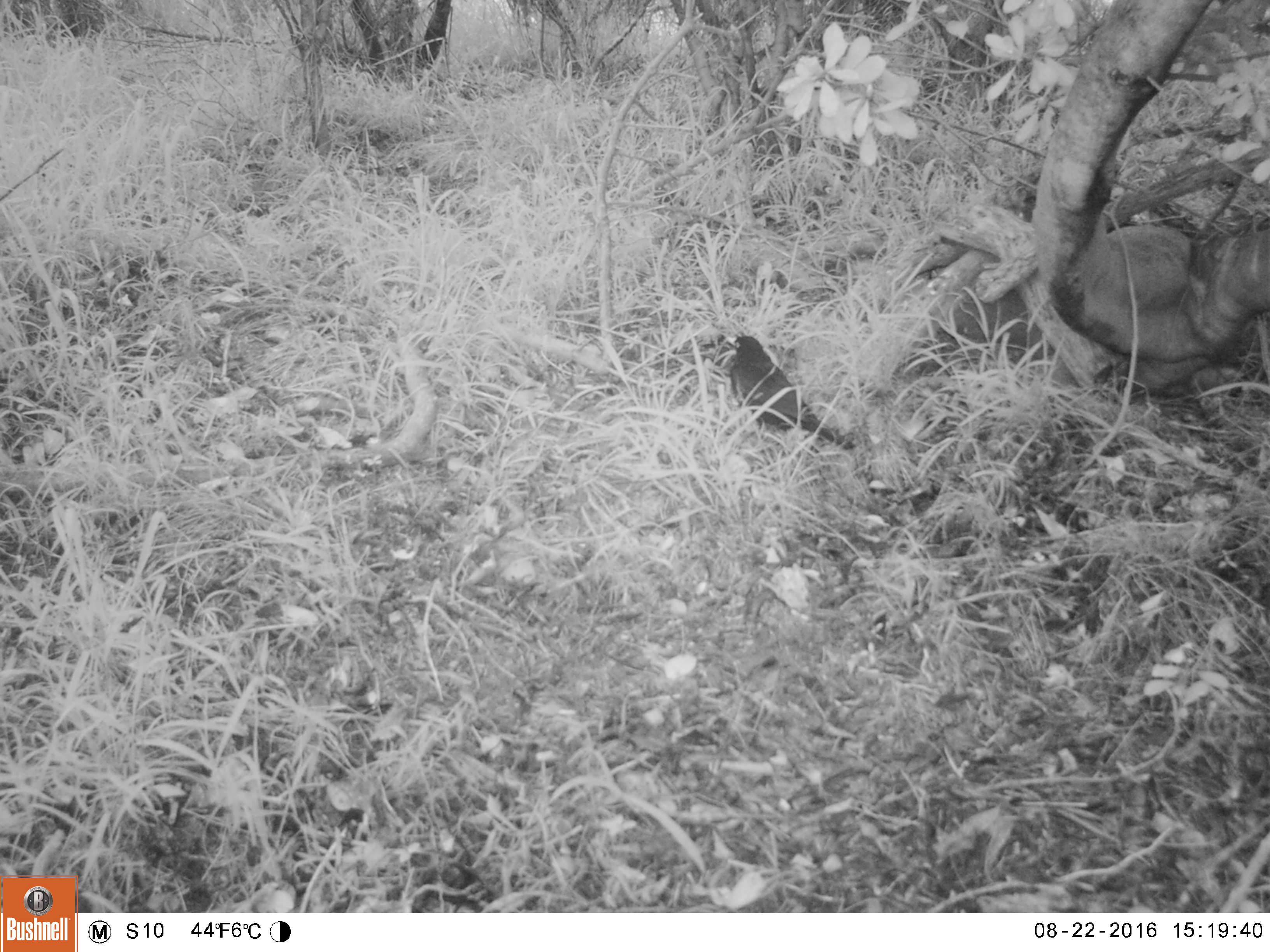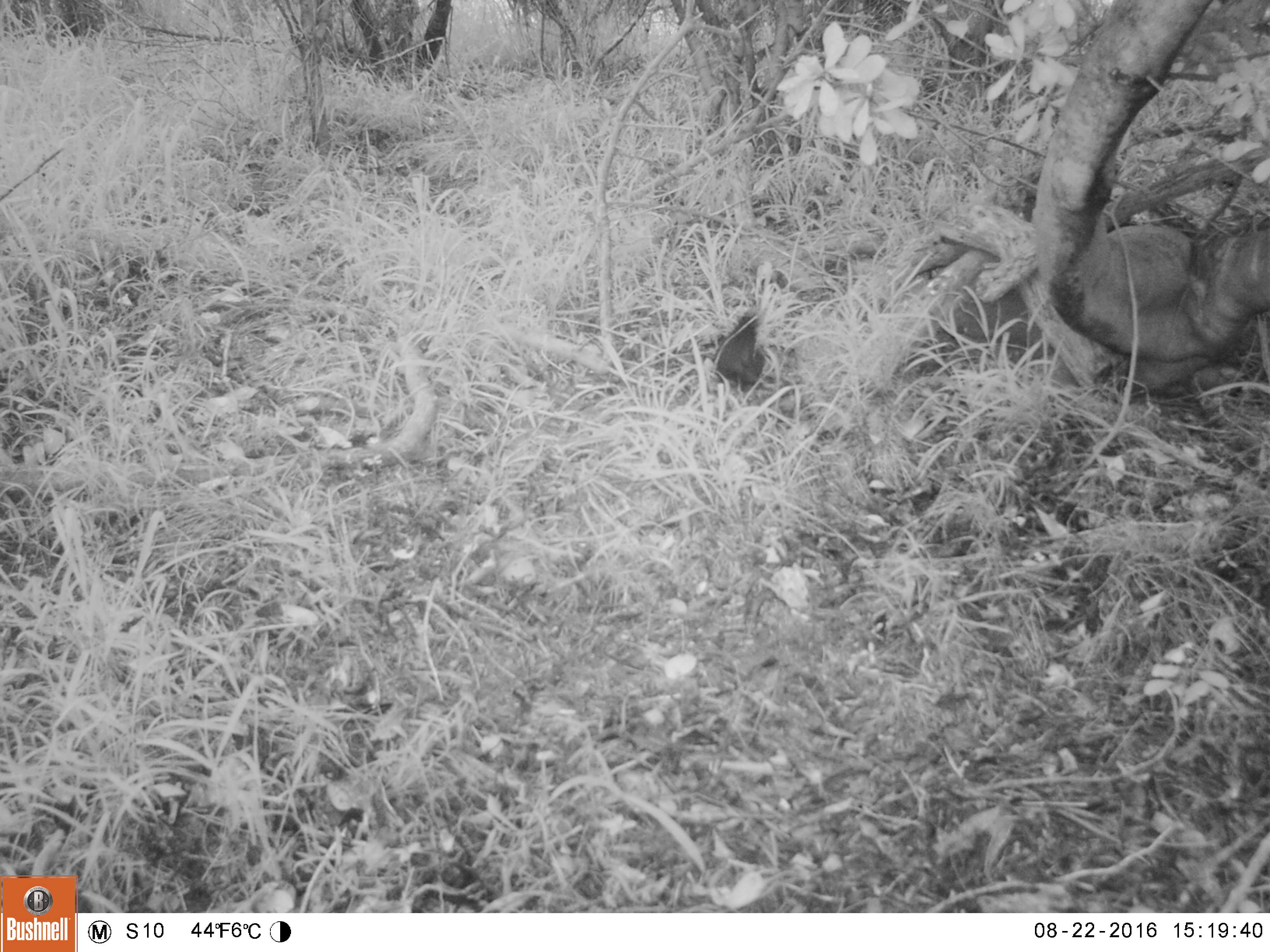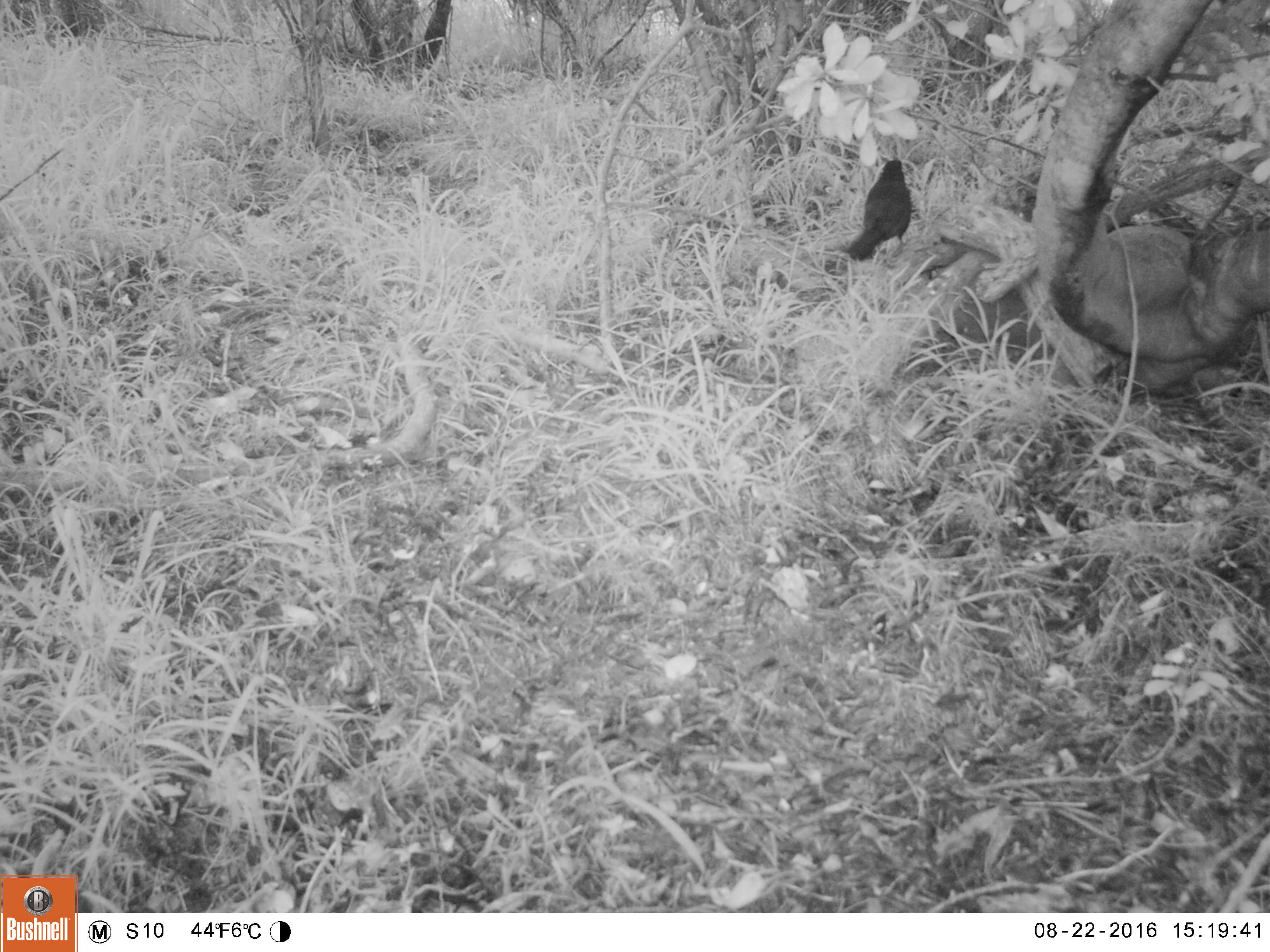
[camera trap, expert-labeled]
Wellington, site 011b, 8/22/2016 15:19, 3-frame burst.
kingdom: Animalia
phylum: Chordata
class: Aves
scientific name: Aves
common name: bird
Bird (Aves).